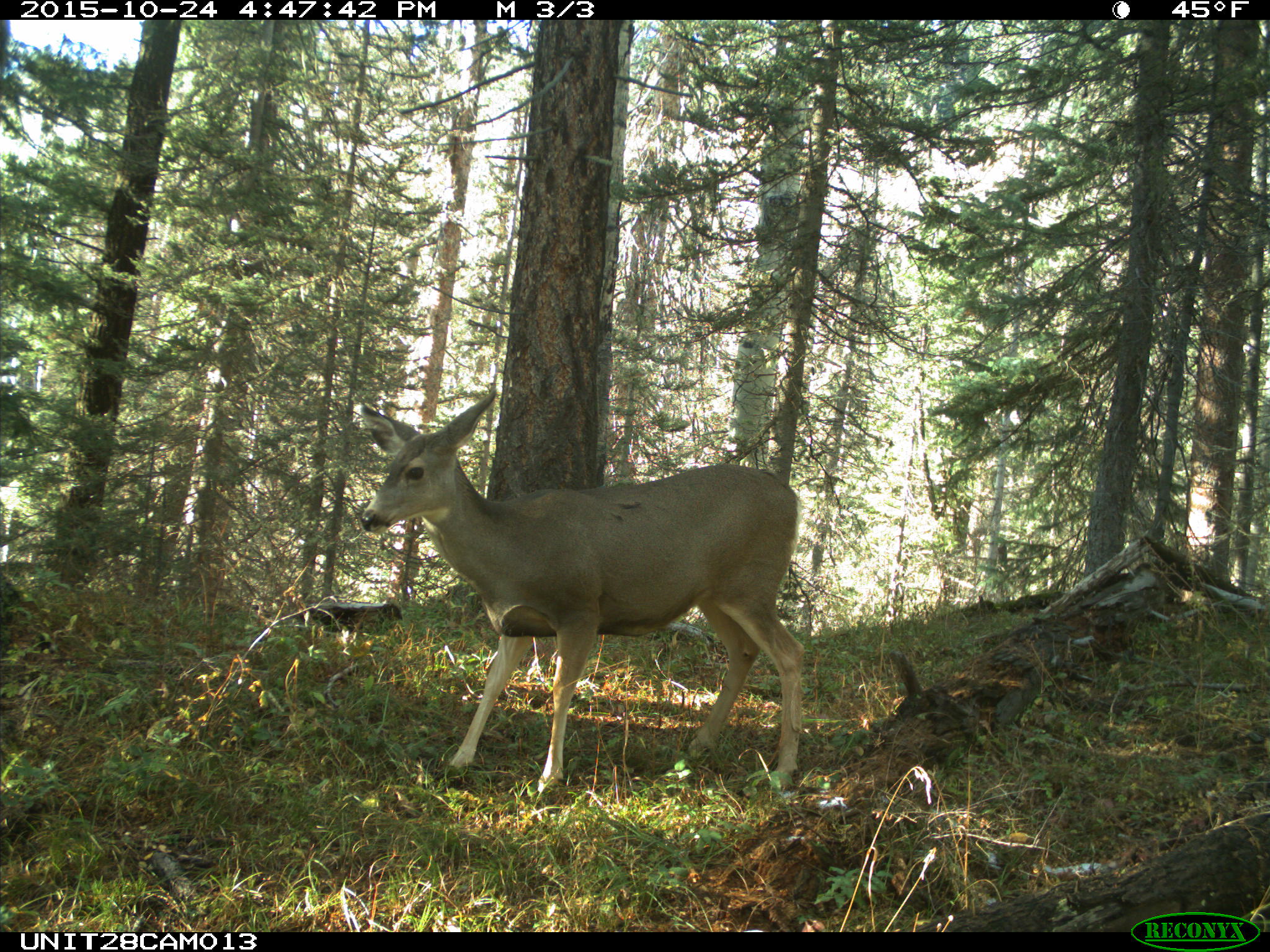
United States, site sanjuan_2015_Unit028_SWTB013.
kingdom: Animalia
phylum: Chordata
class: Mammalia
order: Artiodactyla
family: Cervidae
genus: Odocoileus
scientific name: Odocoileus hemionus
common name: mule deer